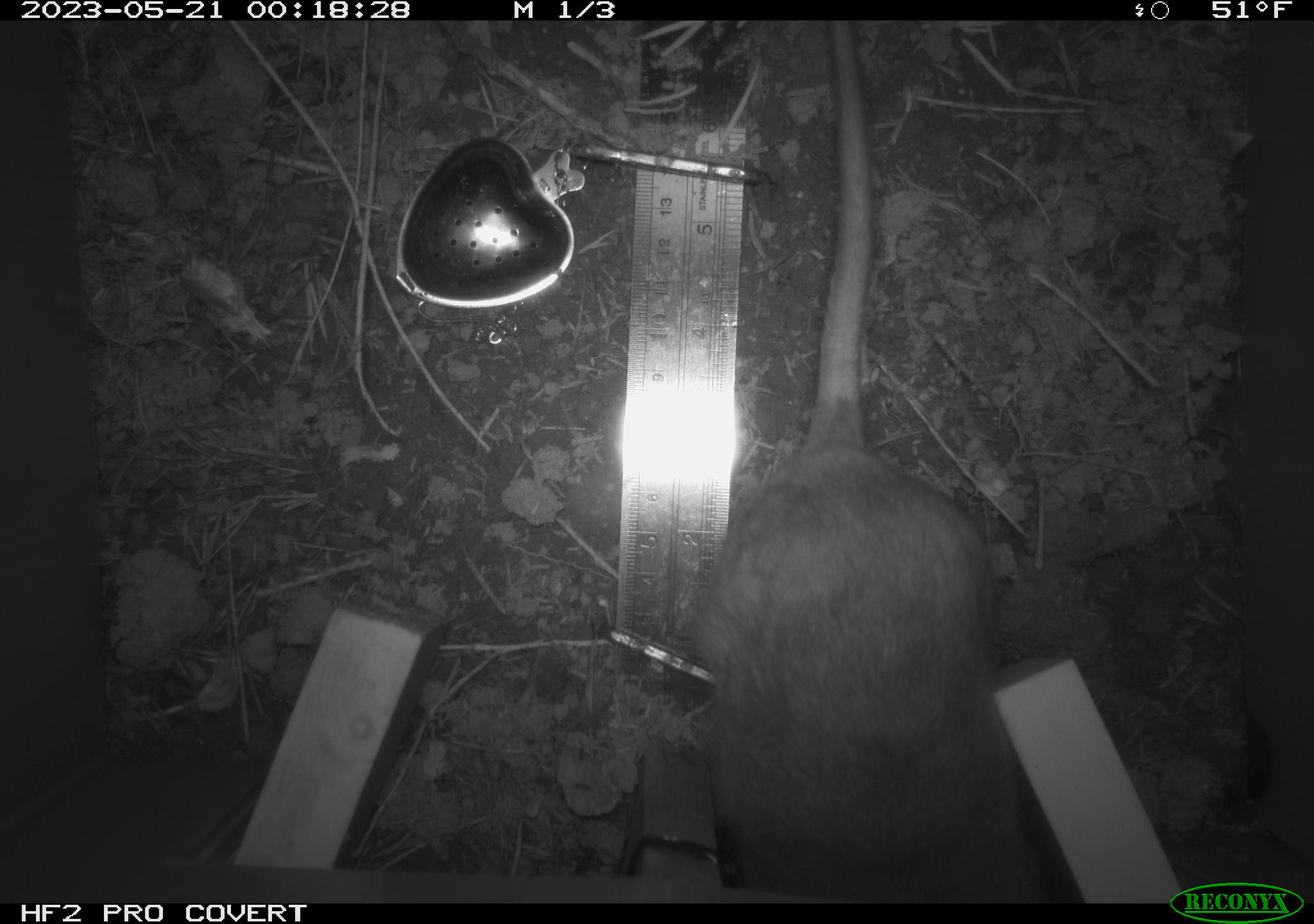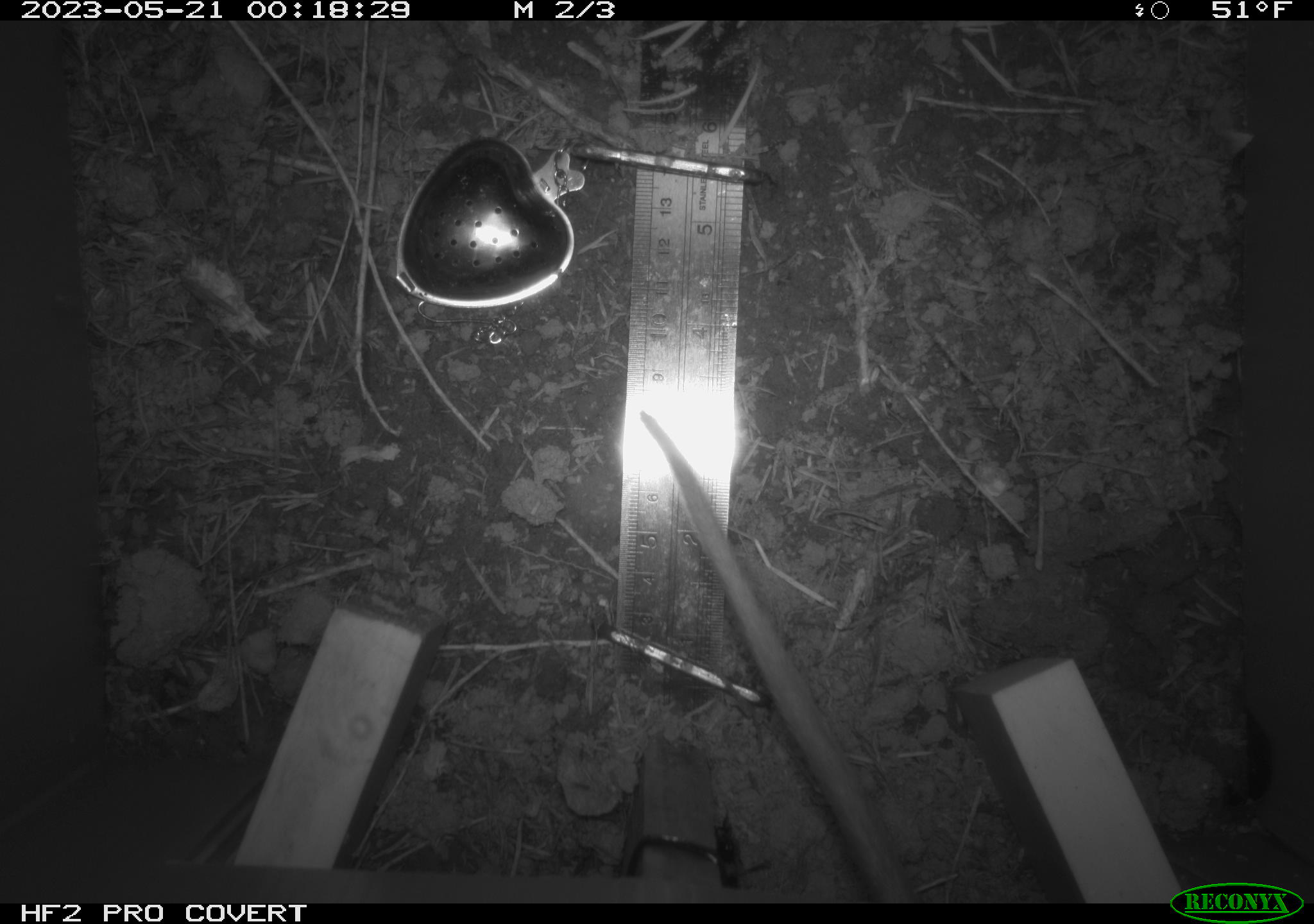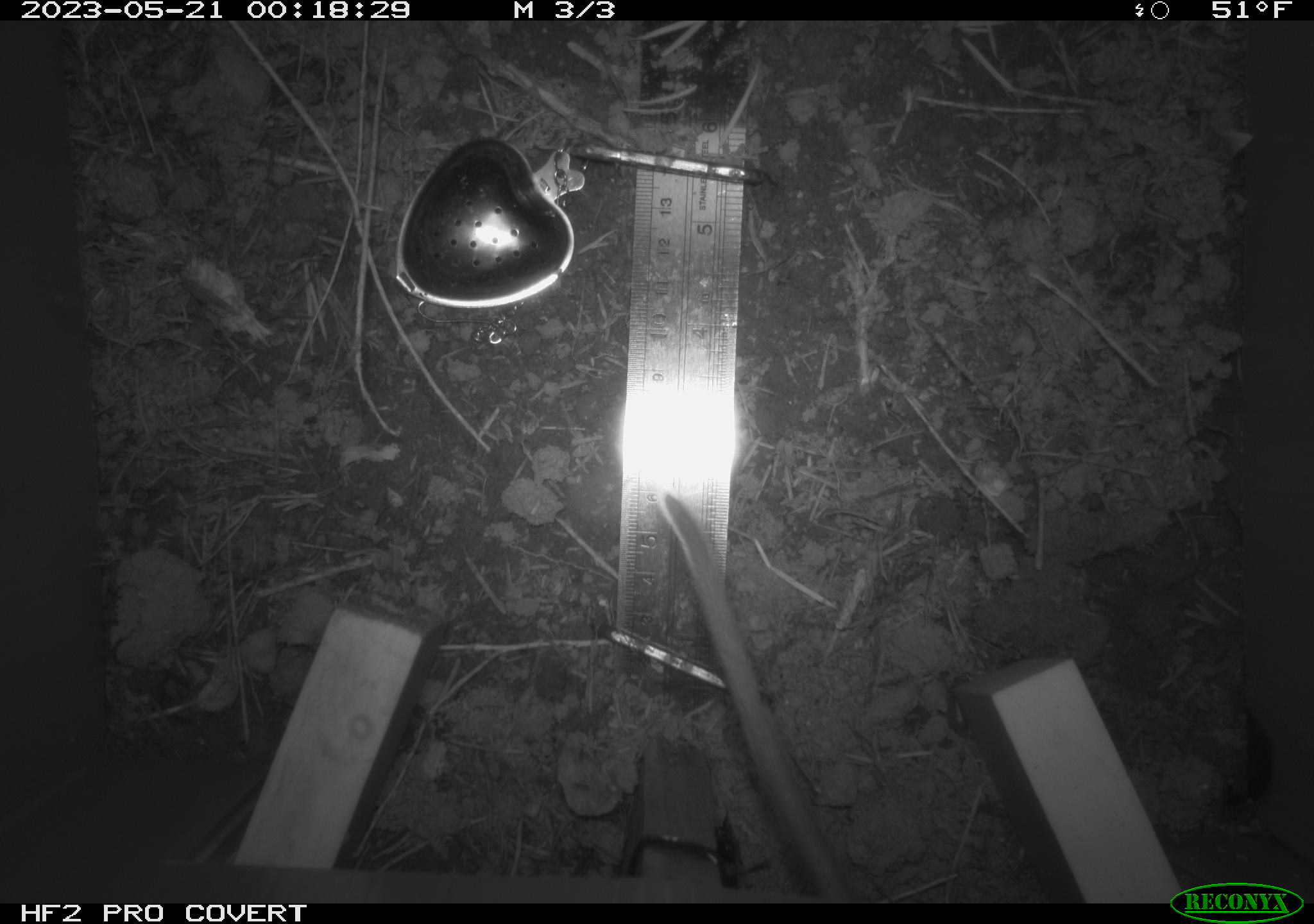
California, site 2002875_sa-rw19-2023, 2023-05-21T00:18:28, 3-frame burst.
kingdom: Animalia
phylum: Chordata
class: Mammalia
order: Rodentia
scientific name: Rodentia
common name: mouse species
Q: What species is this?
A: Mouse species (Rodentia).